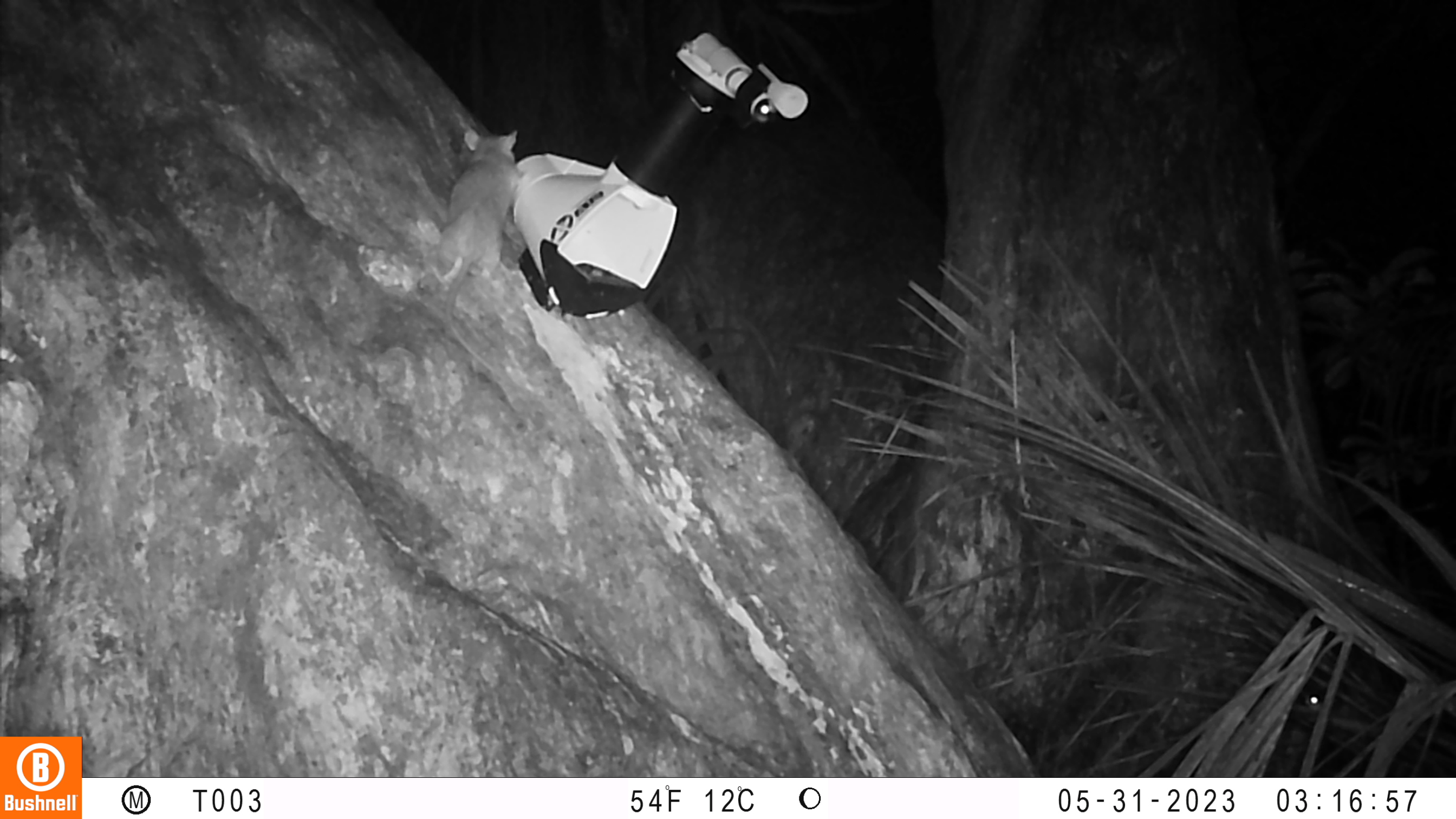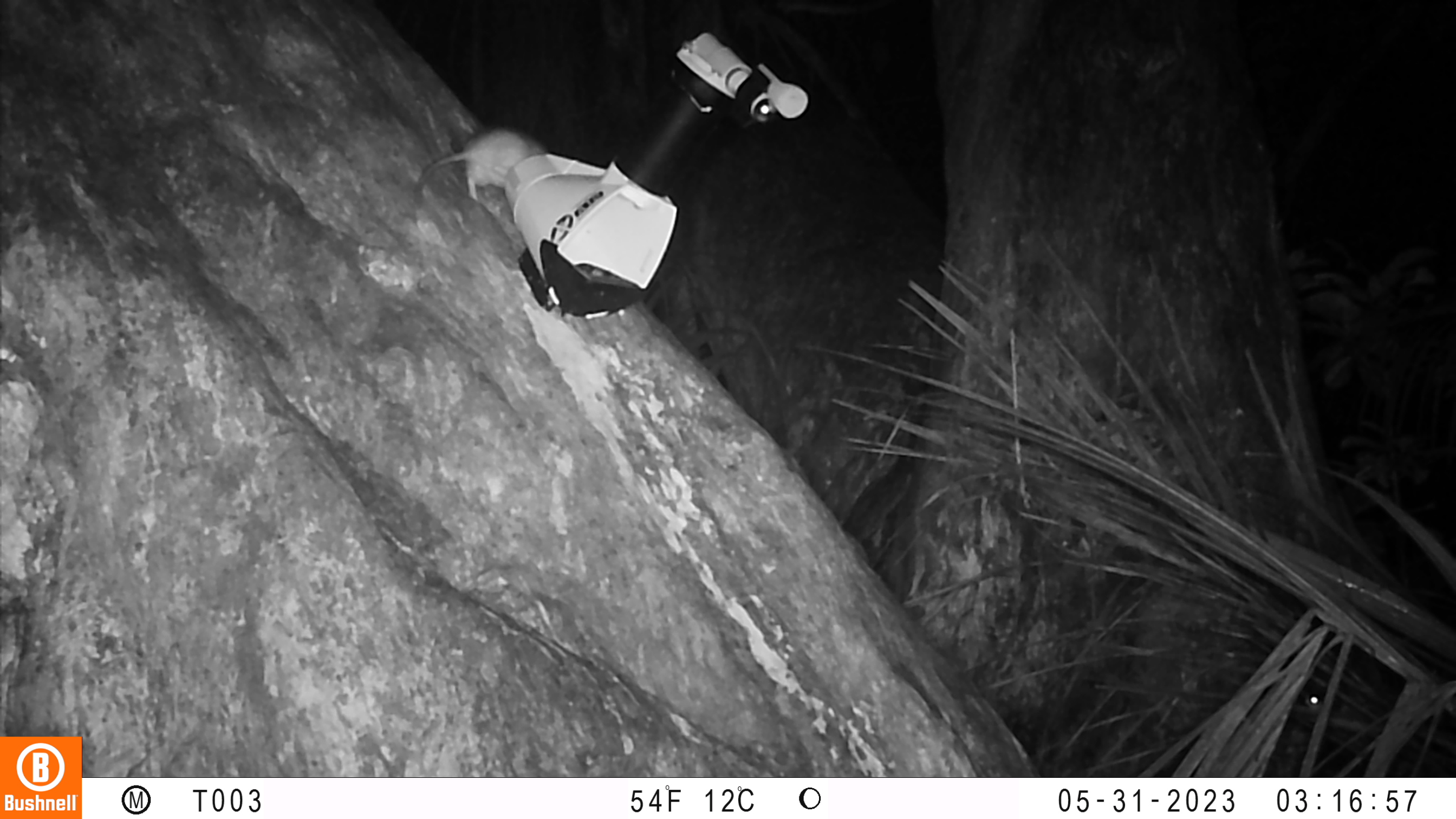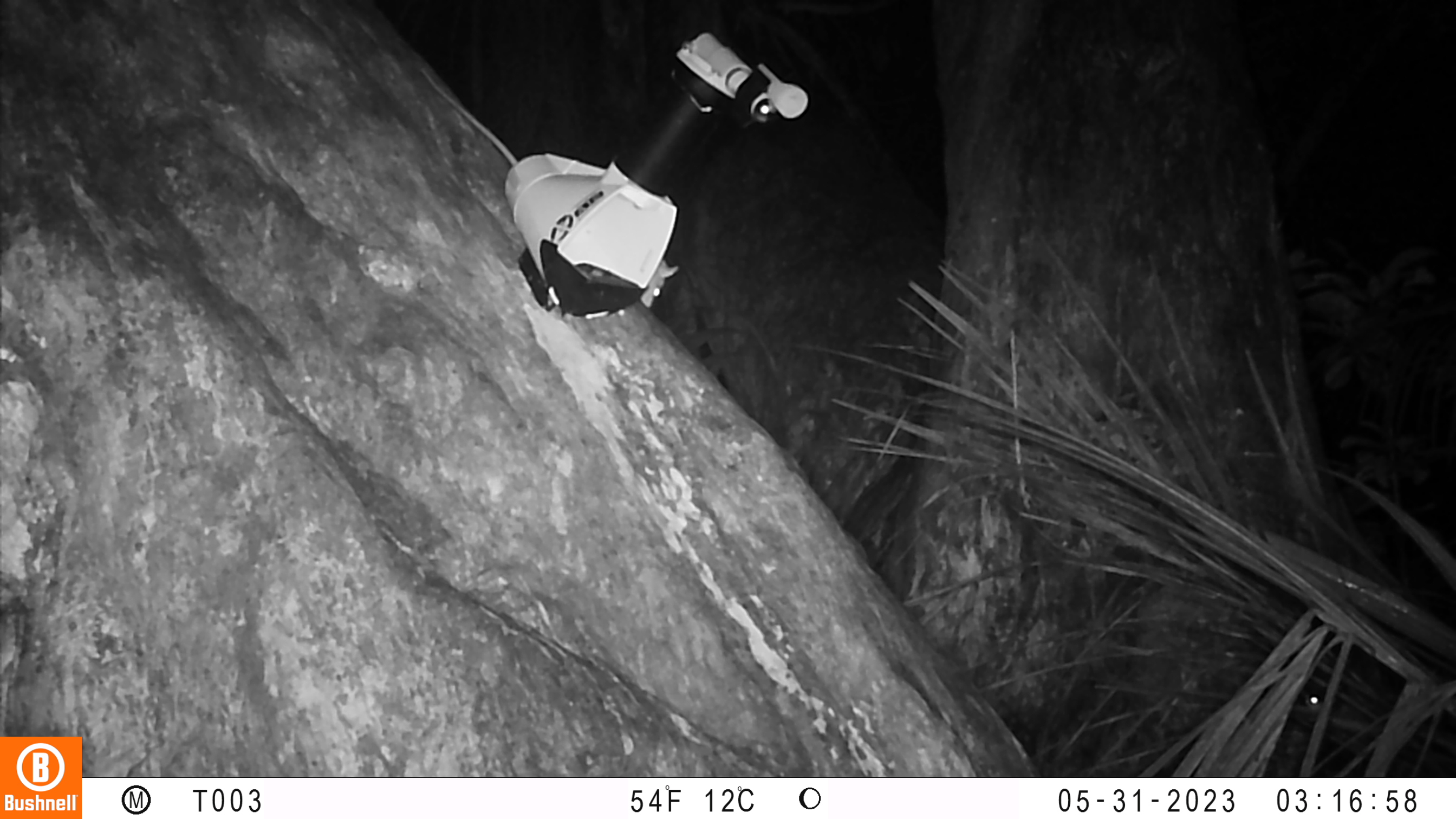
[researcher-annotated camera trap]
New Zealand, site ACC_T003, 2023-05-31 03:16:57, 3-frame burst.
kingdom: Animalia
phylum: Chordata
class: Mammalia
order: Rodentia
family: Muridae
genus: Rattus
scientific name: Rattus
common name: rat